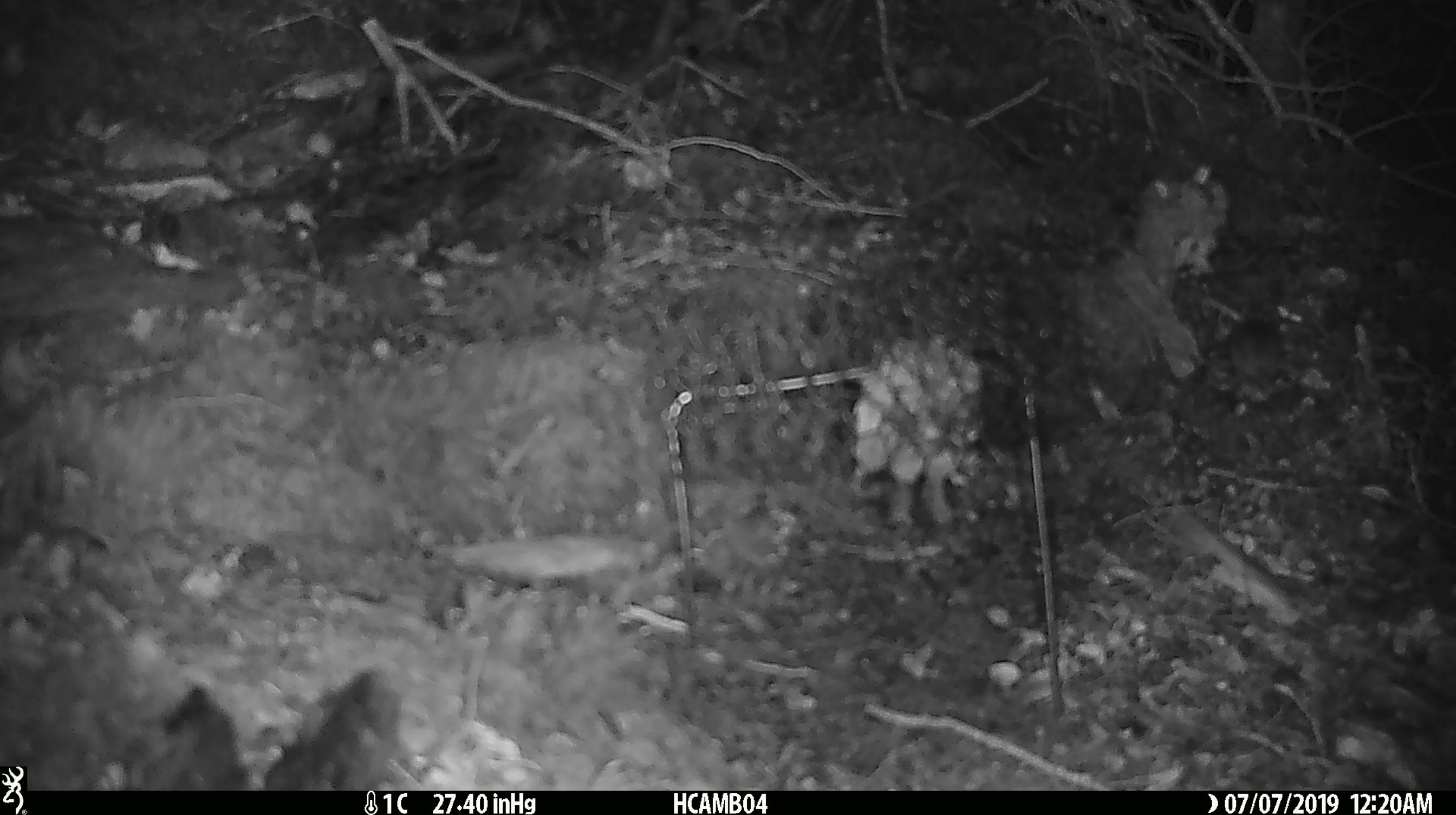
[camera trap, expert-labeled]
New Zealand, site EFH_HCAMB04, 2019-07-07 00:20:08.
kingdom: Animalia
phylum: Chordata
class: Mammalia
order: Rodentia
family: Muridae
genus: Mus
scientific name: Mus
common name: mouse